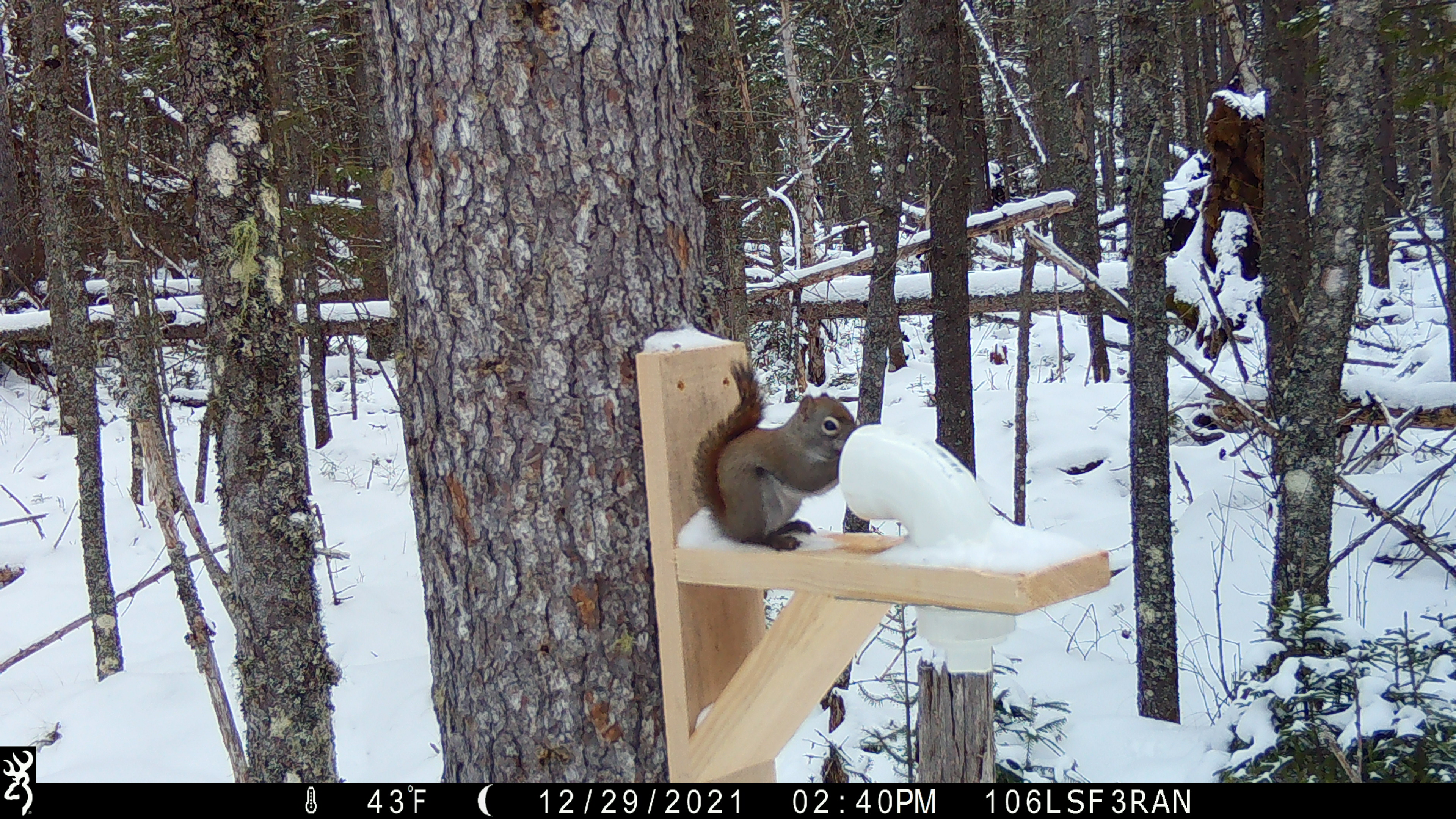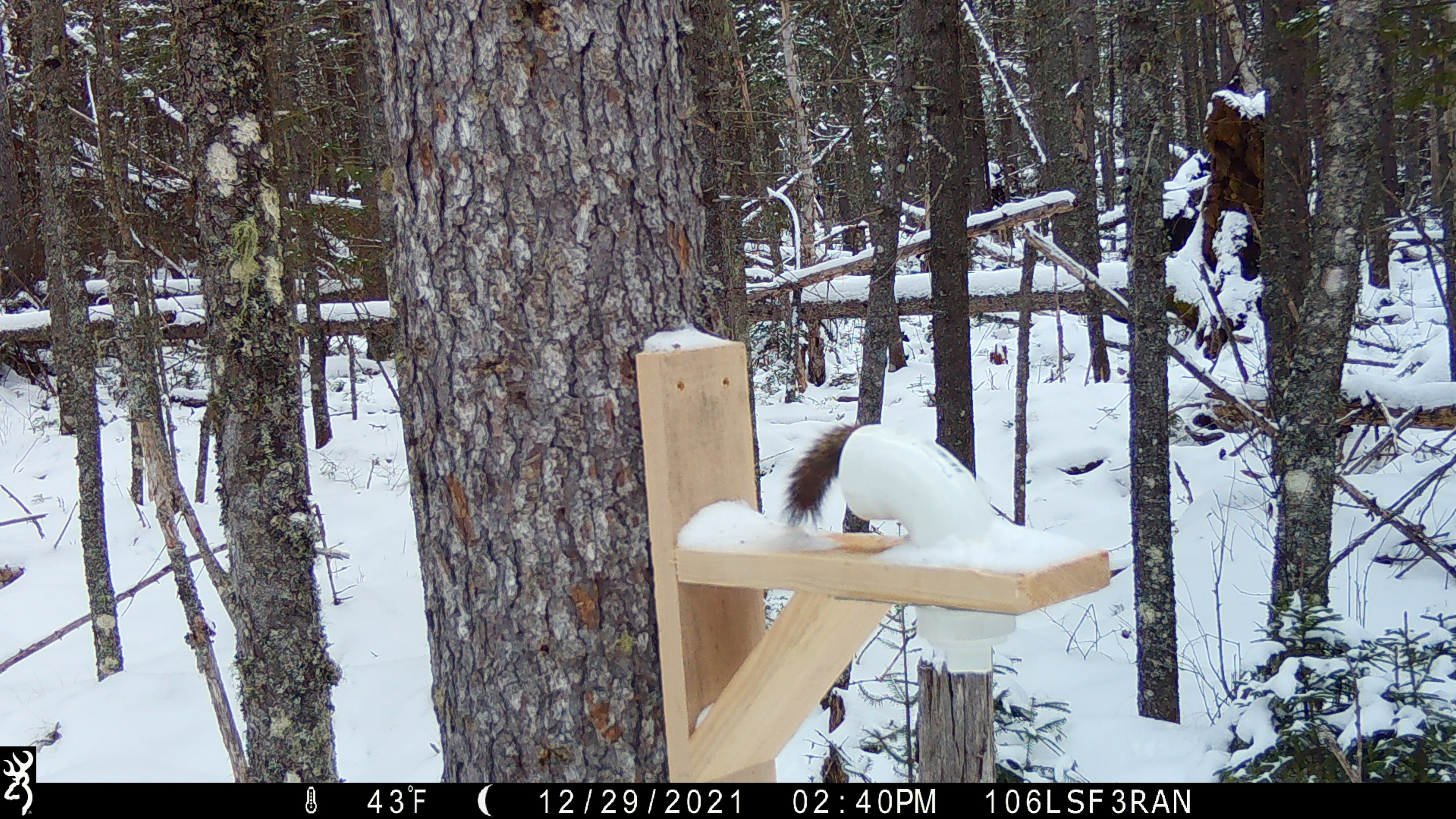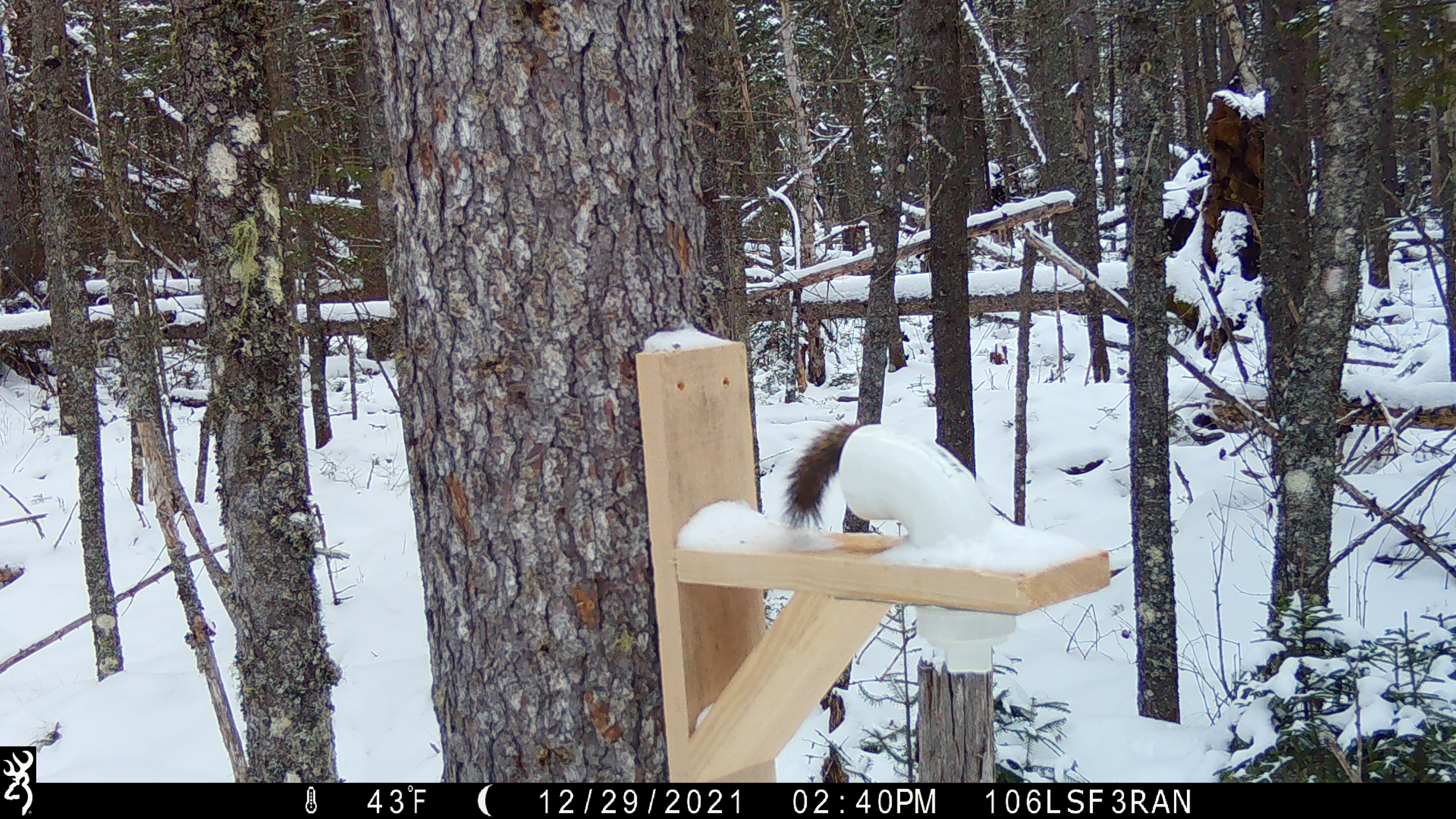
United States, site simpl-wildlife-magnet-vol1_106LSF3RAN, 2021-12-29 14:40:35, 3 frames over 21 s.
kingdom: Animalia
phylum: Chordata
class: Mammalia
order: Rodentia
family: Sciuridae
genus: Tamiasciurus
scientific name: Tamiasciurus hudsonicus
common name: red squirrel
Red squirrel (Tamiasciurus hudsonicus).